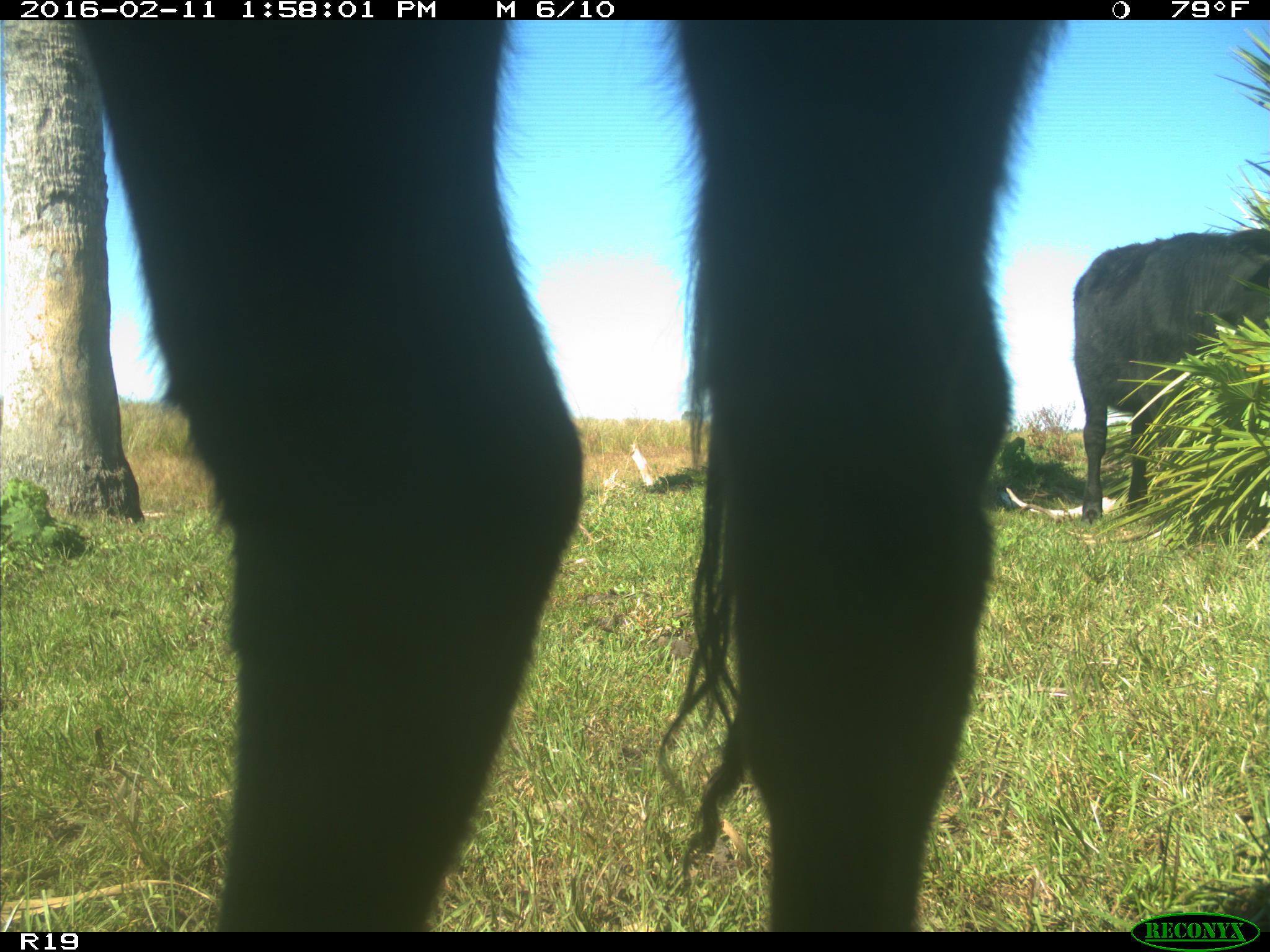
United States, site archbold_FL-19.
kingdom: Animalia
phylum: Chordata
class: Mammalia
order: Artiodactyla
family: Bovidae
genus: Bos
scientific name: Bos taurus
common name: domestic cow